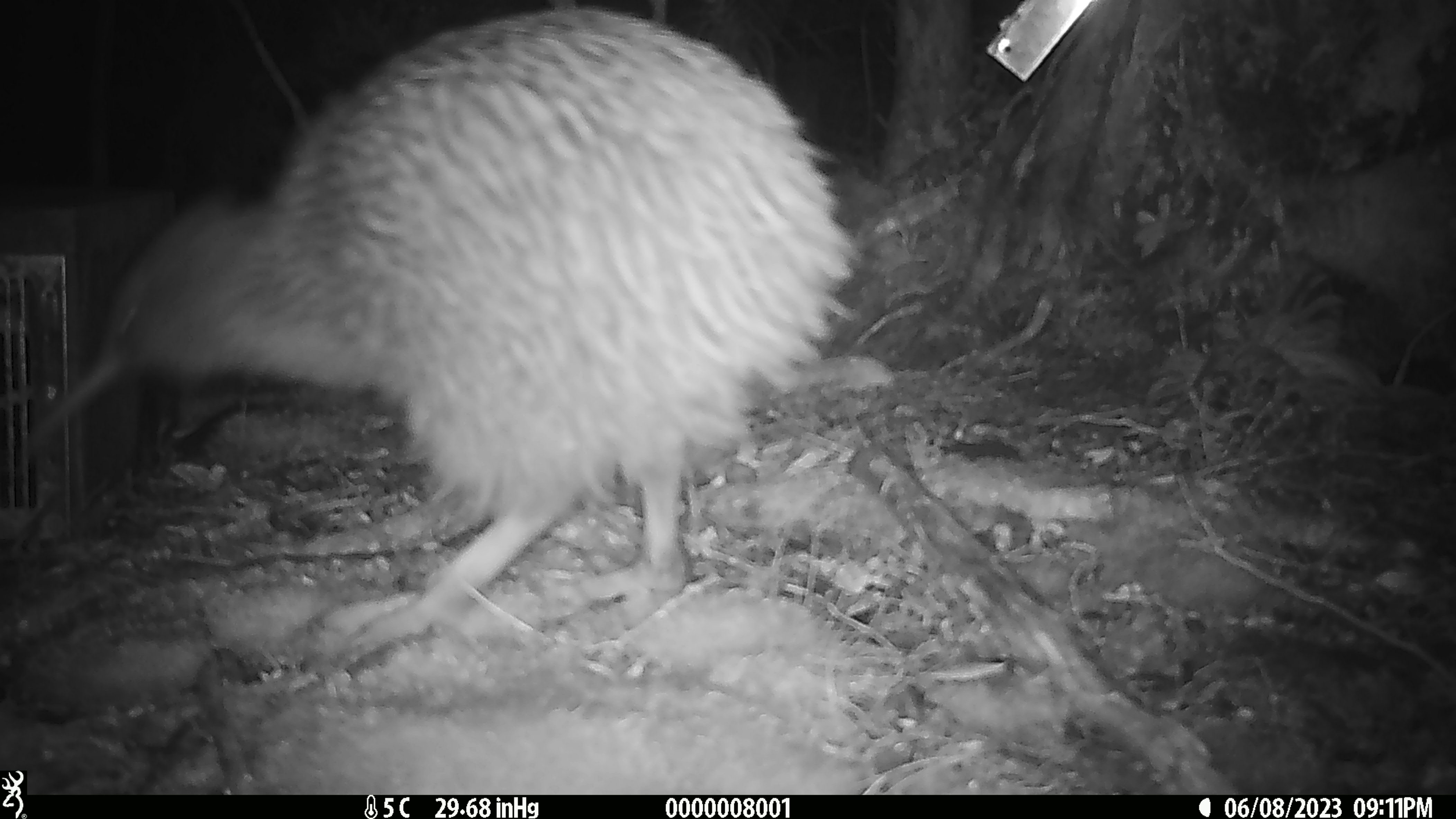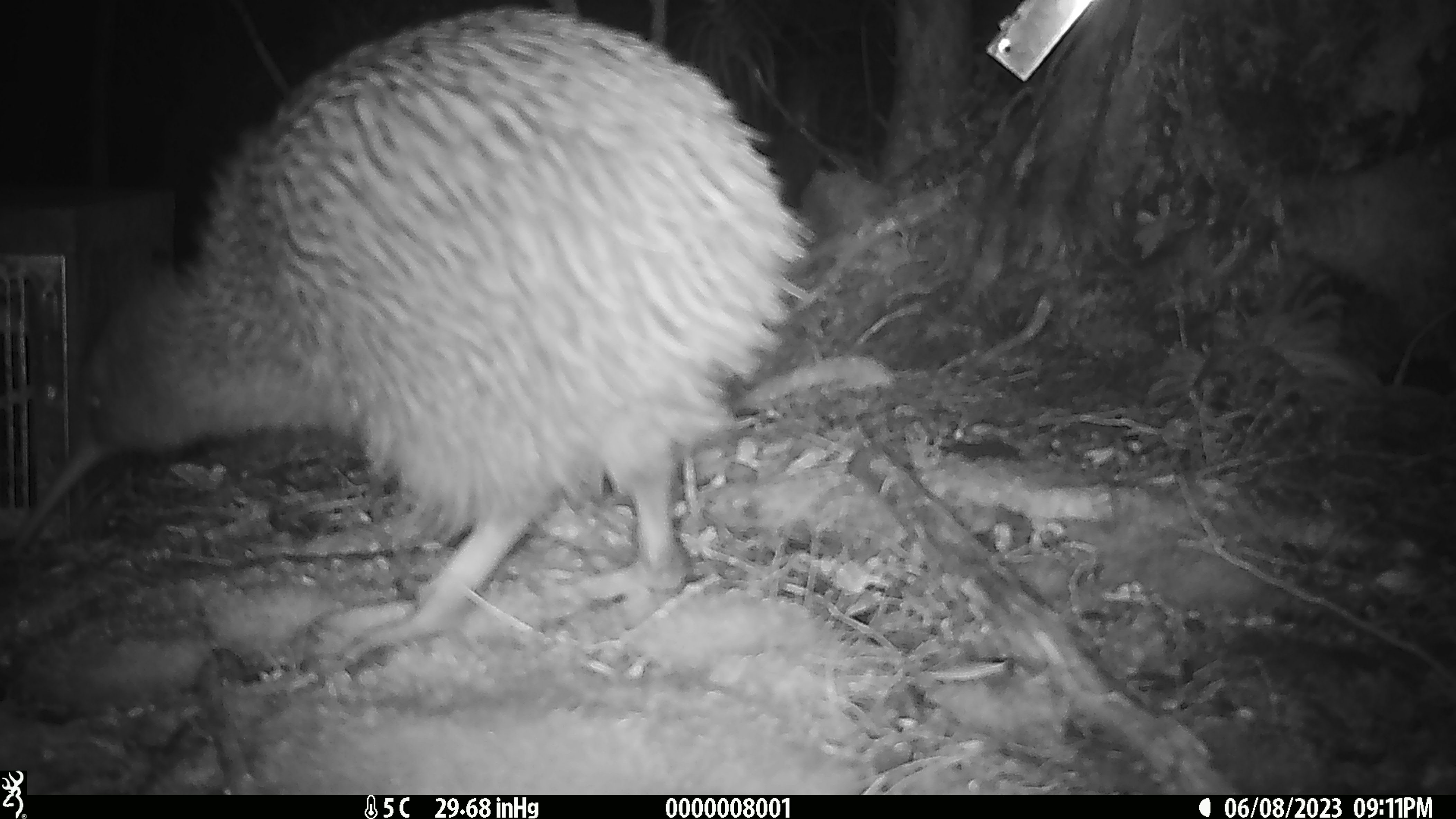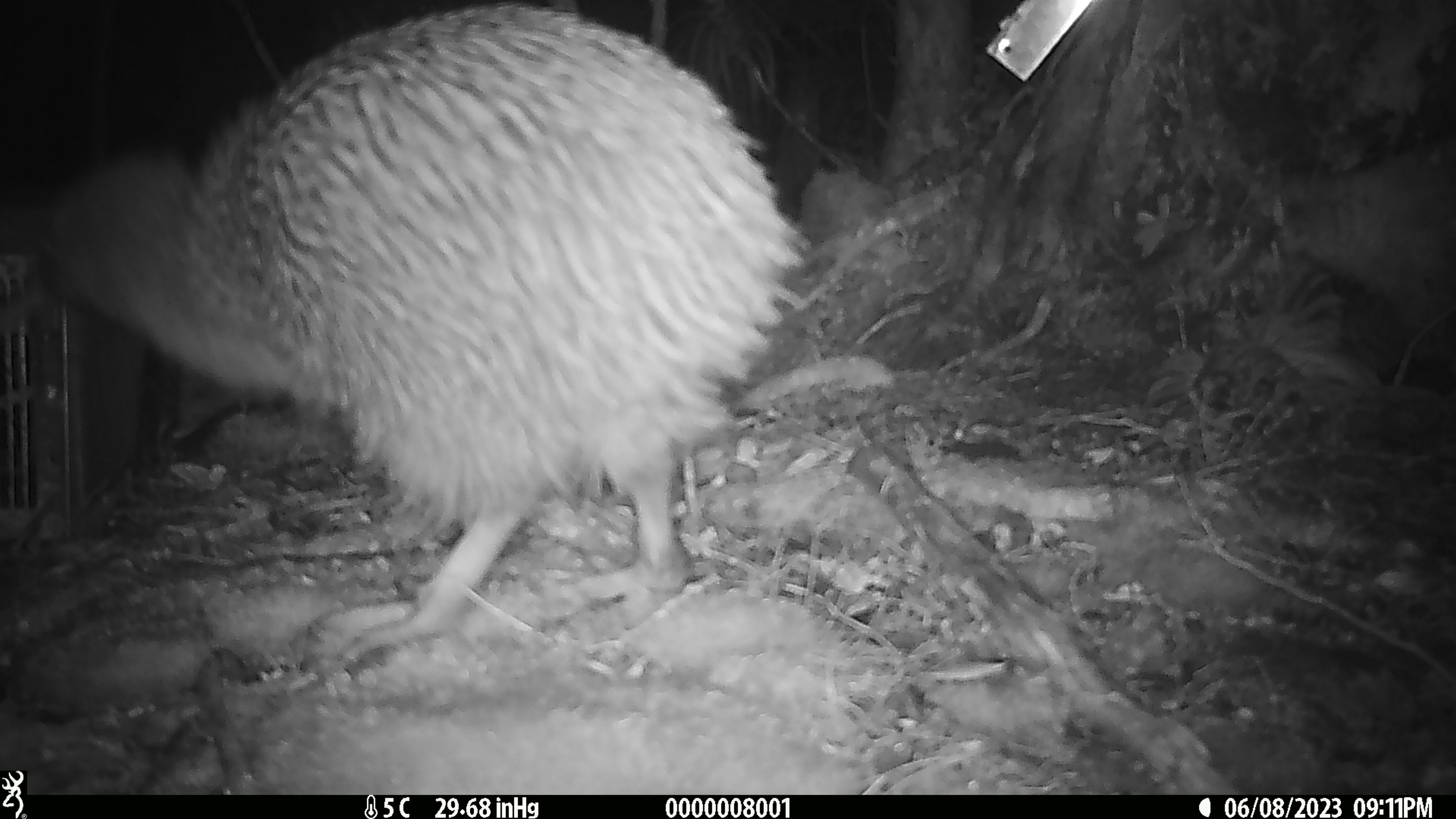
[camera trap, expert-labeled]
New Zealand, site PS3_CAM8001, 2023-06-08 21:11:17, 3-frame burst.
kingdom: Animalia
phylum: Chordata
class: Aves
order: Apterygiformes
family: Apterygidae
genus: Apteryx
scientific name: Apteryx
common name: kiwi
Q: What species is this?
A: Kiwi (Apteryx).